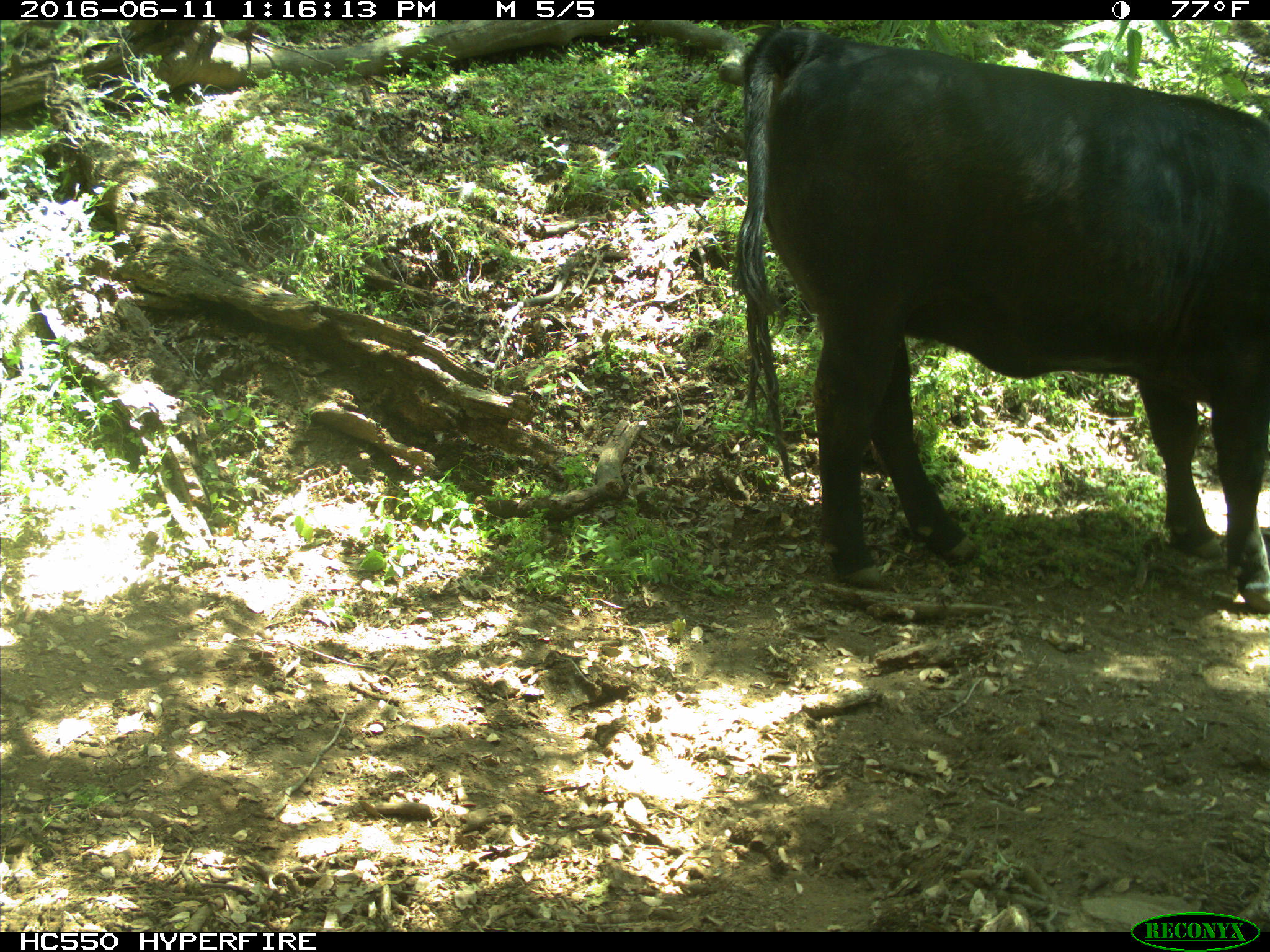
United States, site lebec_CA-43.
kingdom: Animalia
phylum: Chordata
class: Mammalia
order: Artiodactyla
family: Bovidae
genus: Bos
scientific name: Bos taurus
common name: domestic cow